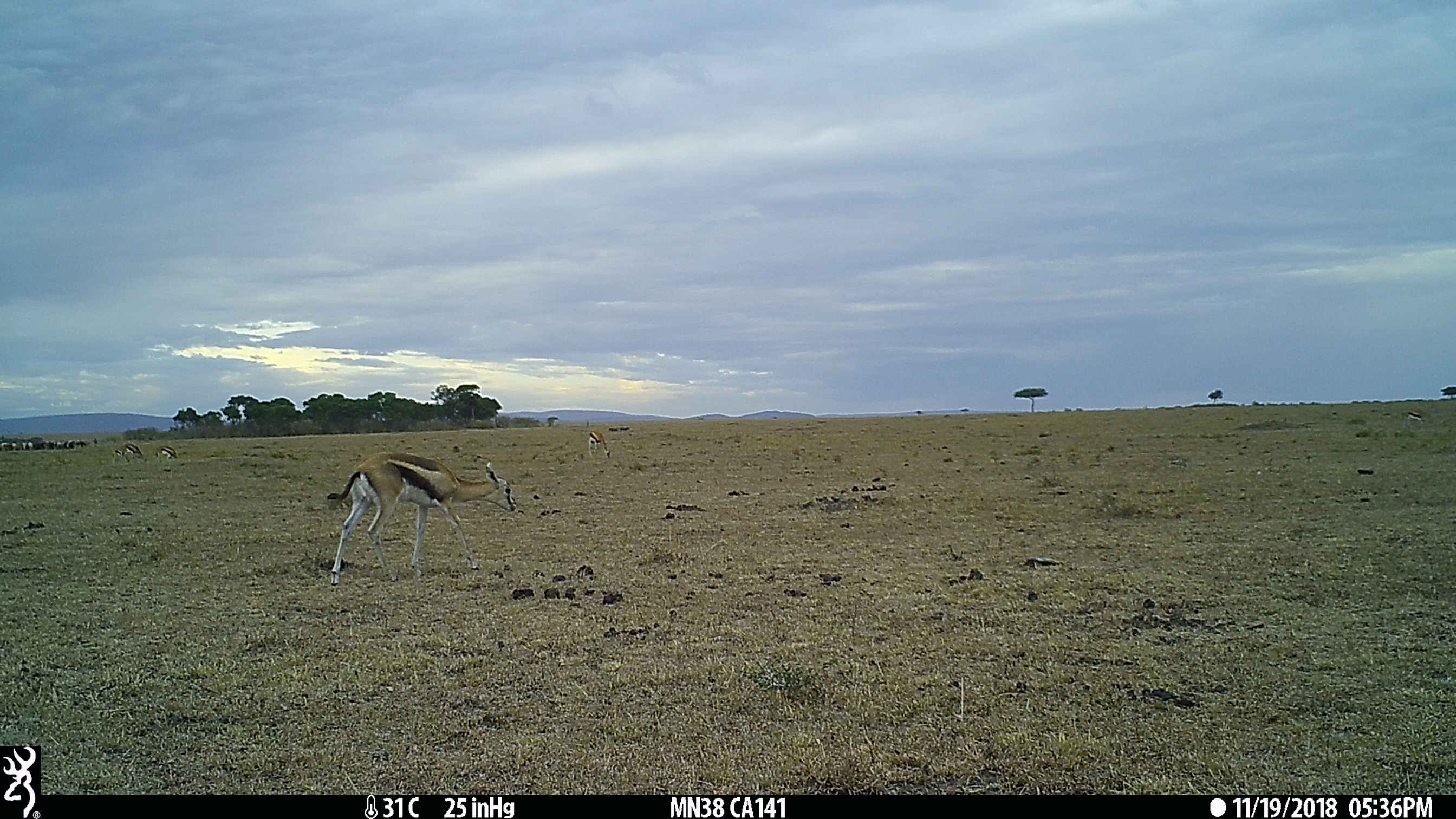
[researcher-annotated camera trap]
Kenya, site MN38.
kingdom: Animalia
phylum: Chordata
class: Mammalia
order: Artiodactyla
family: Bovidae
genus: Eudorcas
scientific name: Eudorcas thomsonii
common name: thomon's gazelle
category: gazelle thomsons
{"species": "gazelle thomsons (thomon's gazelle) (Eudorcas thomsonii)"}